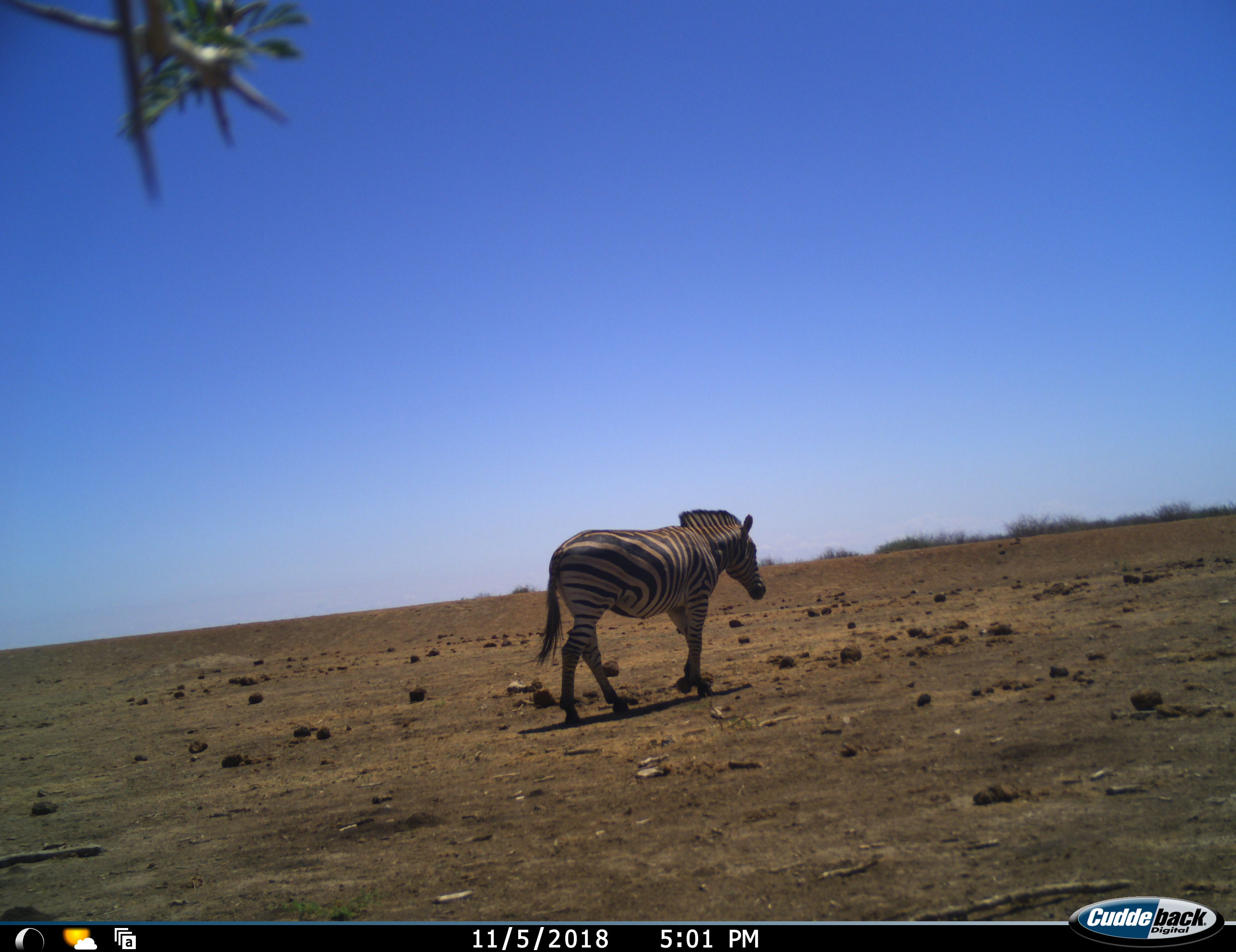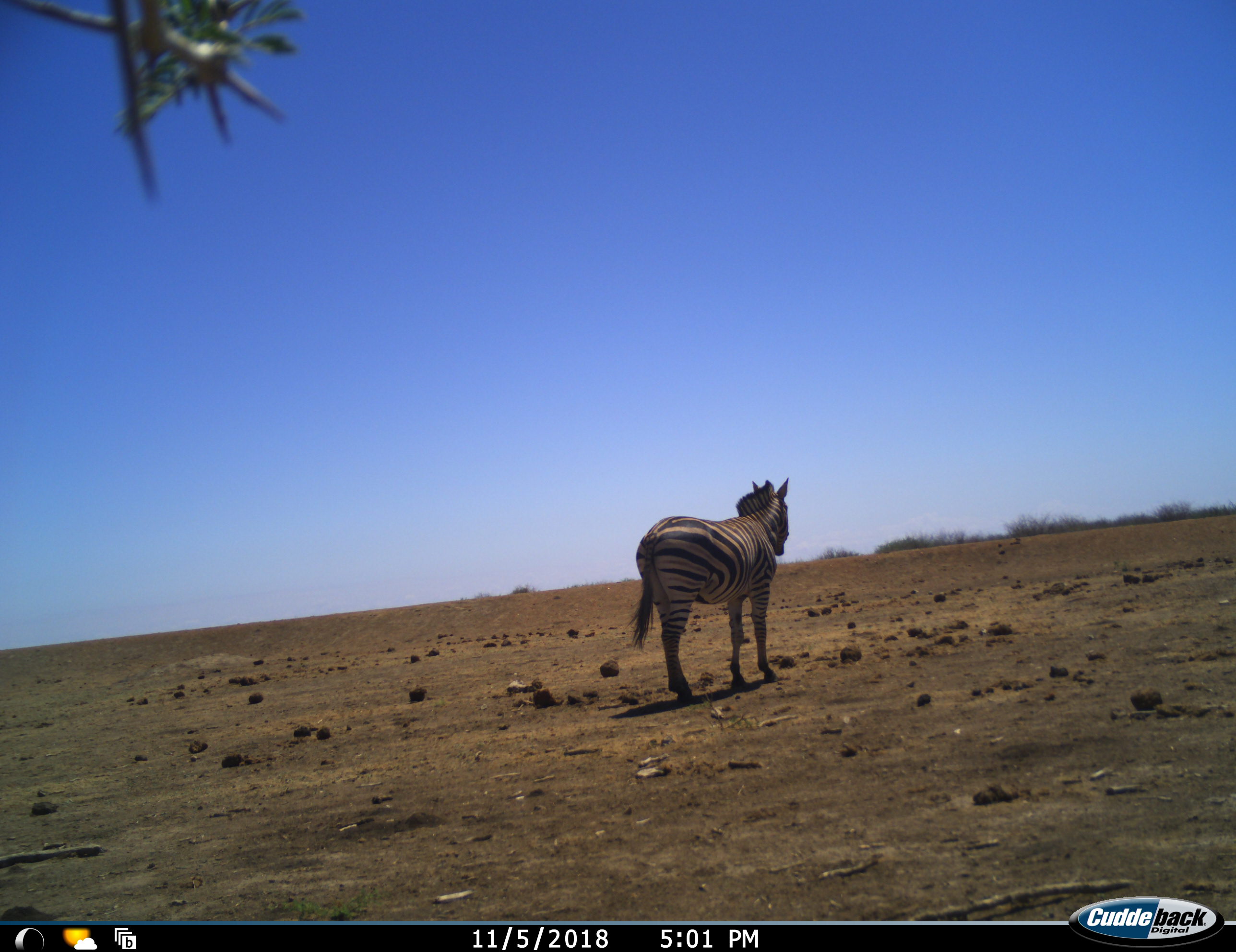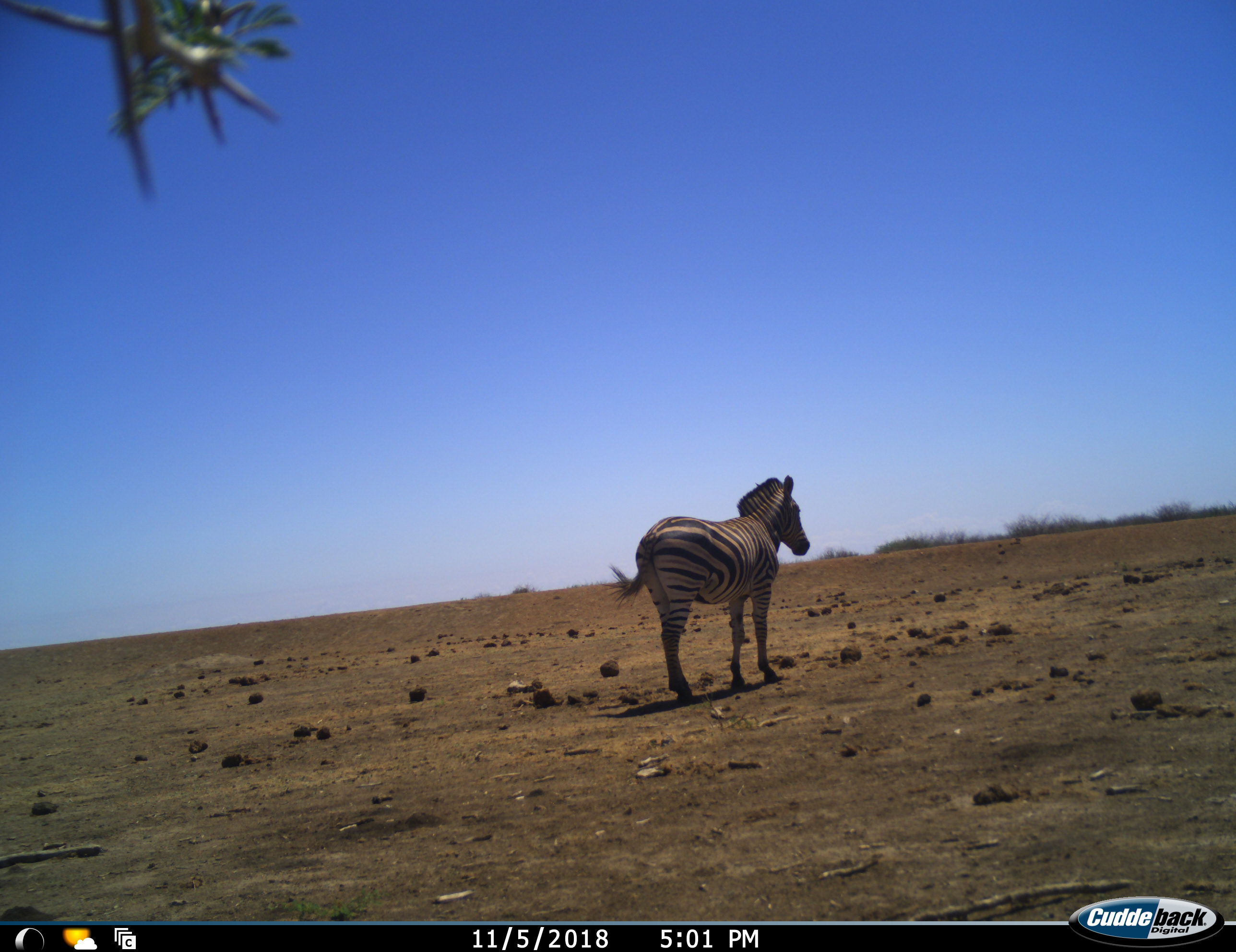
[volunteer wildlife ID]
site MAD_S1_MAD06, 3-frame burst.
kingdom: Animalia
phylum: Chordata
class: Mammalia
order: Perissodactyla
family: Equidae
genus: Equus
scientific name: Equus quagga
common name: plains zebra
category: zebraplains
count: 1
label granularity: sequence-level